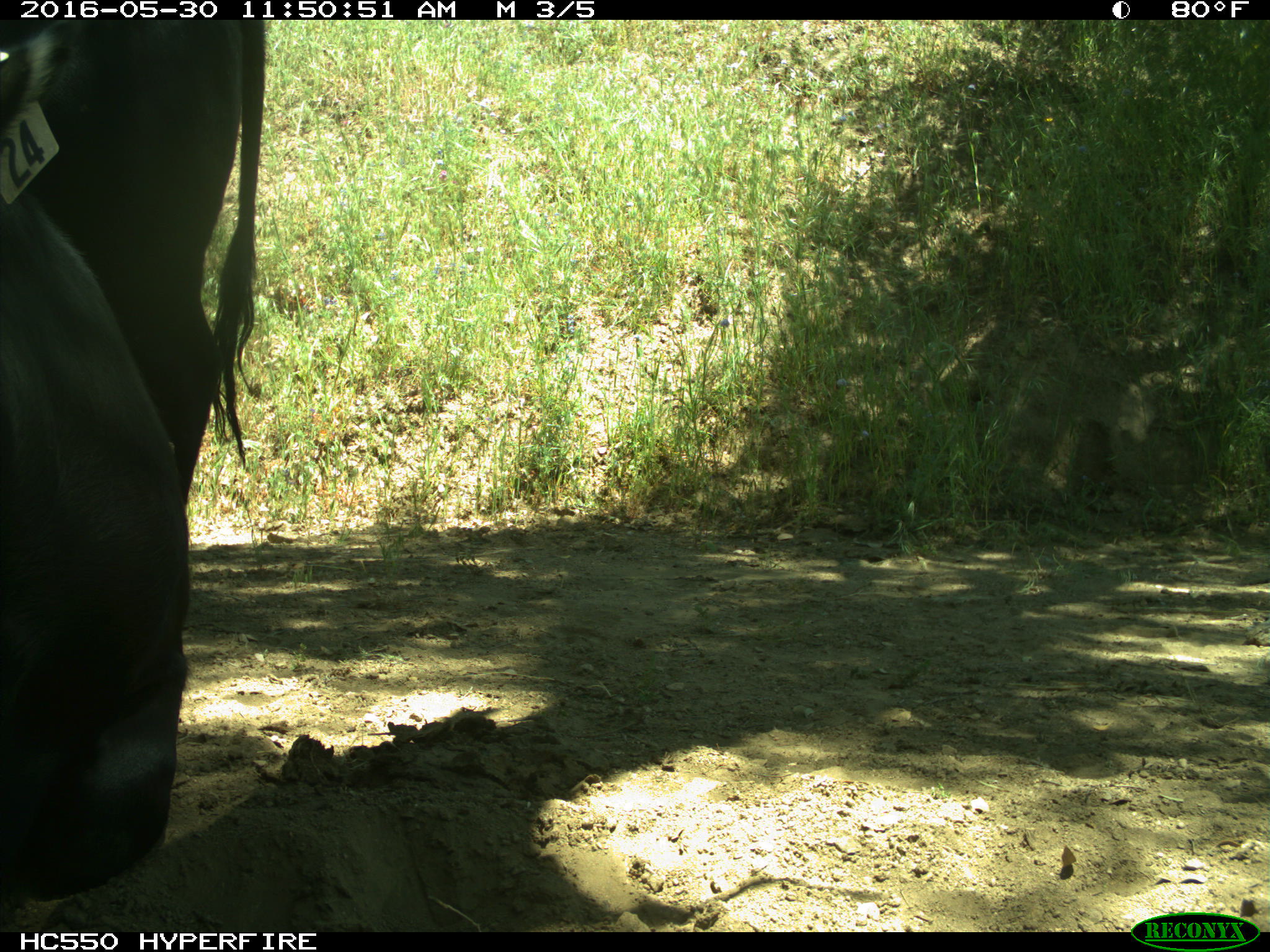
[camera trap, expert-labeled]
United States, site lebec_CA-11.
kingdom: Animalia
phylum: Chordata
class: Mammalia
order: Artiodactyla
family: Bovidae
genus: Bos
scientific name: Bos taurus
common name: domestic cow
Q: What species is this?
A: Bos taurus (domestic cow).